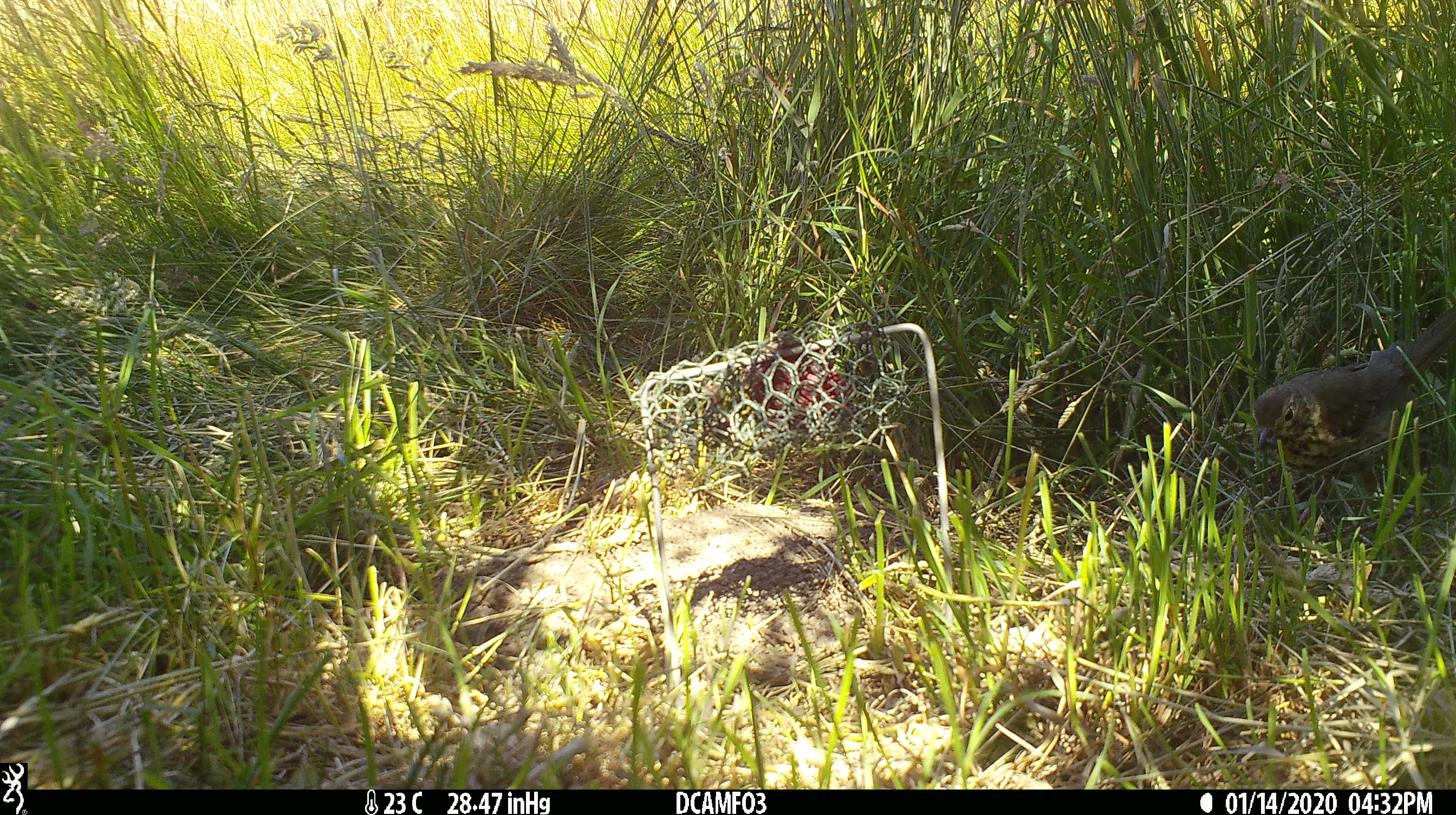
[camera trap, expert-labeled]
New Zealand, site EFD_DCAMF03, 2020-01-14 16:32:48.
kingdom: Animalia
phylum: Chordata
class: Aves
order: Passeriformes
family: Turdidae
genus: Turdus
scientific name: Turdus philomelos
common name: song thrush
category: thrush